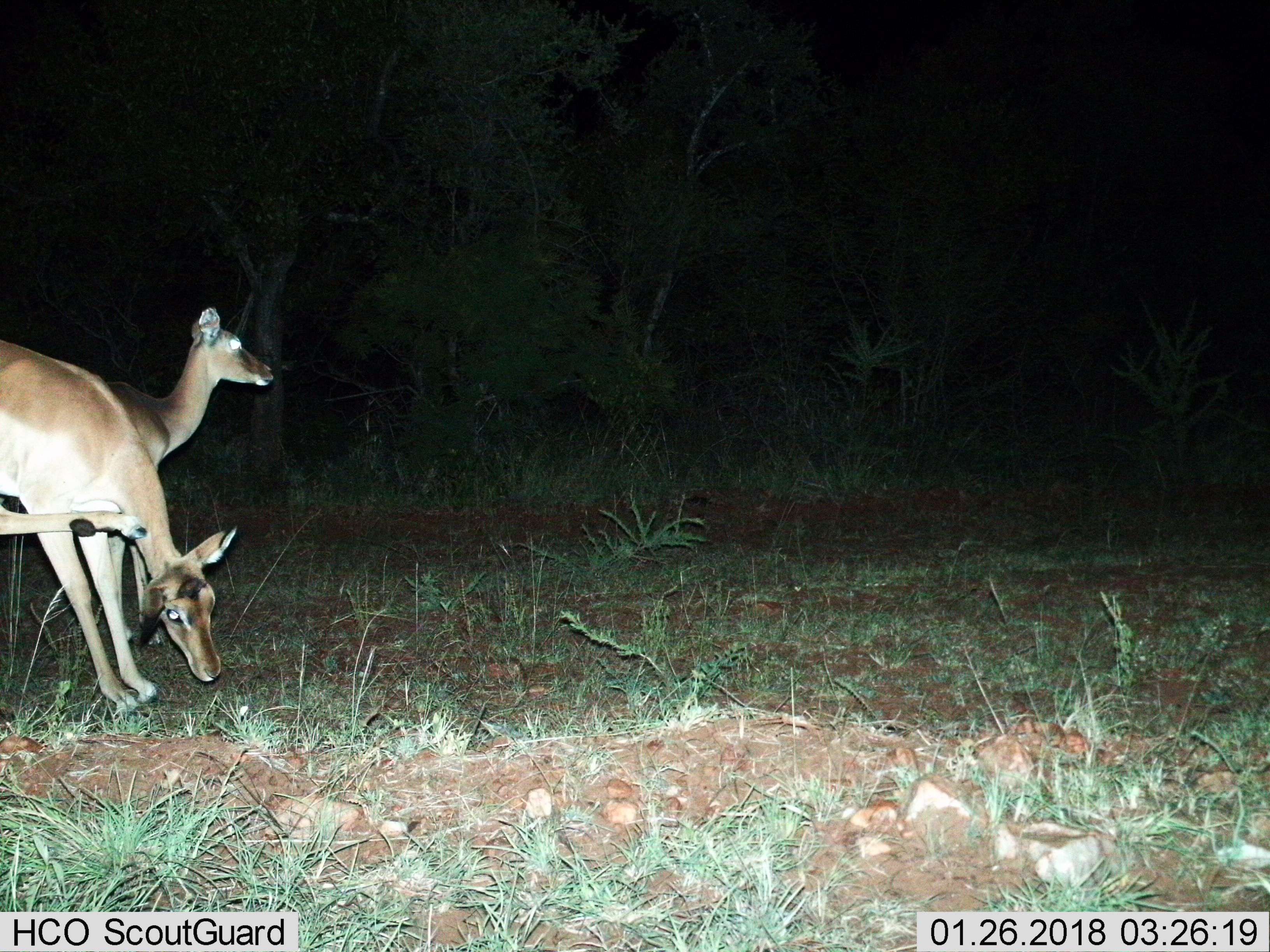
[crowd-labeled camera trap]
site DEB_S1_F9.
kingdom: Animalia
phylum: Chordata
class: Mammalia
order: Artiodactyla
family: Bovidae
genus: Aepyceros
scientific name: Aepyceros melampus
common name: impala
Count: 2.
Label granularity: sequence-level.